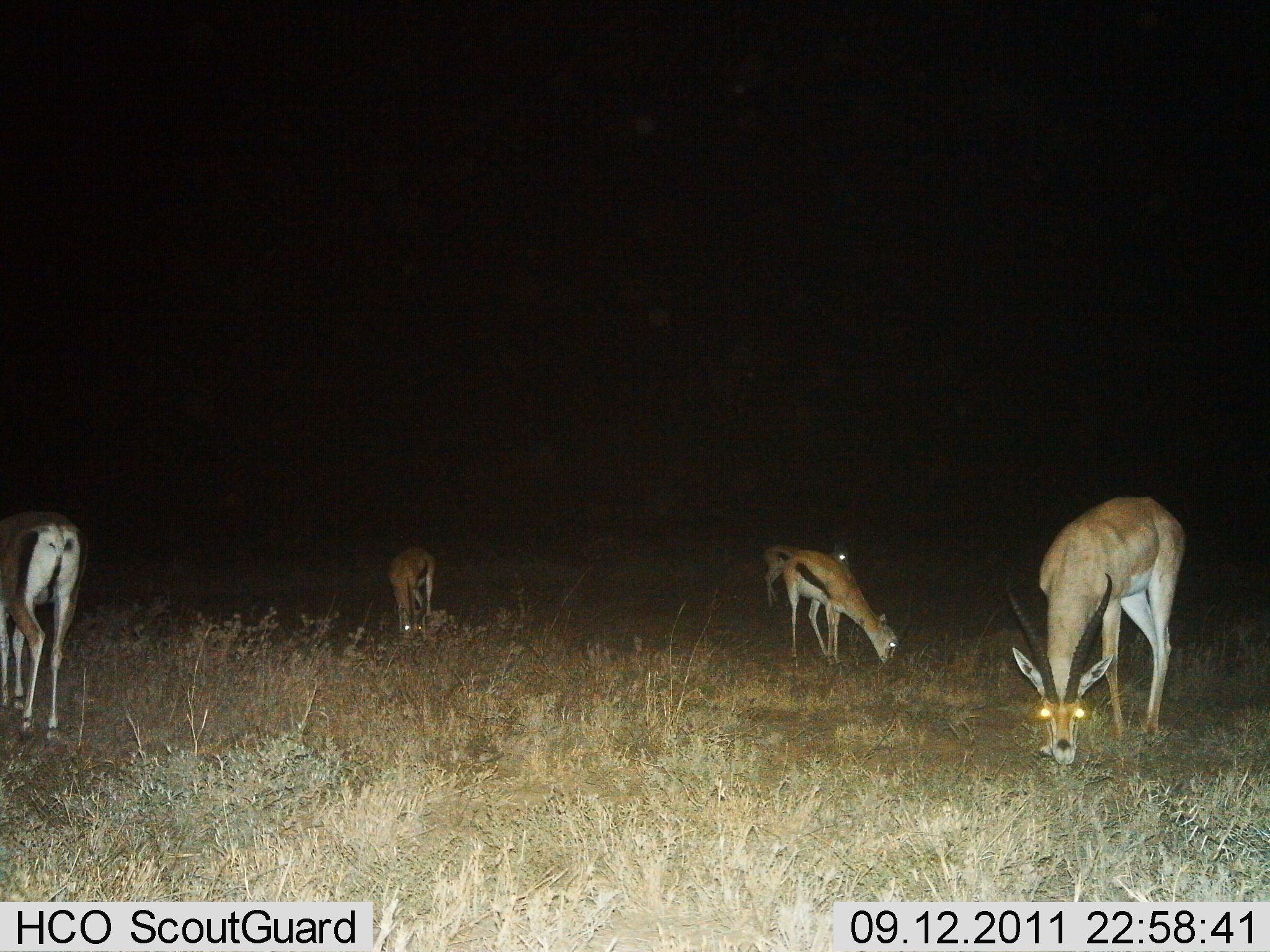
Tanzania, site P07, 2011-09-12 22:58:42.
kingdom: Animalia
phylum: Chordata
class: Mammalia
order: Artiodactyla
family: Bovidae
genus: Nanger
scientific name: Nanger granti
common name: grant's gazelle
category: gazellegrants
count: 2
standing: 43%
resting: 0%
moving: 0%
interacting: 0%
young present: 7%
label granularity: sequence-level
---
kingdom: Animalia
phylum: Chordata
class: Mammalia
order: Artiodactyla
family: Bovidae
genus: Eudorcas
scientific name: Eudorcas thomsonii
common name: thomson's gazelle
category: gazellethomsons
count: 3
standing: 43%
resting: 0%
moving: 7%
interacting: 0%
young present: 0%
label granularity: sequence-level